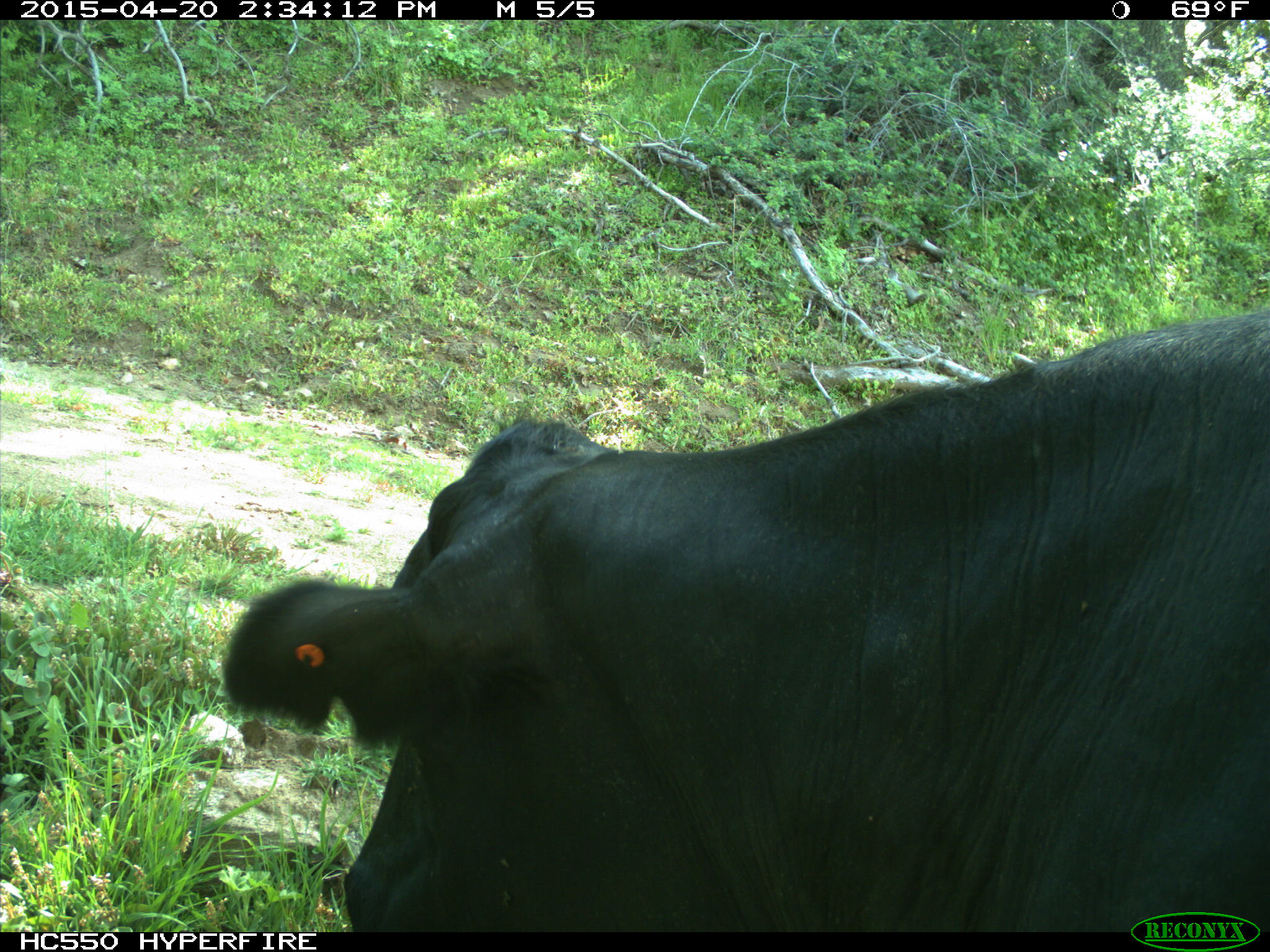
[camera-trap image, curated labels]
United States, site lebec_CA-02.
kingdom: Animalia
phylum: Chordata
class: Mammalia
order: Artiodactyla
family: Bovidae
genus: Bos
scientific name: Bos taurus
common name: domestic cow